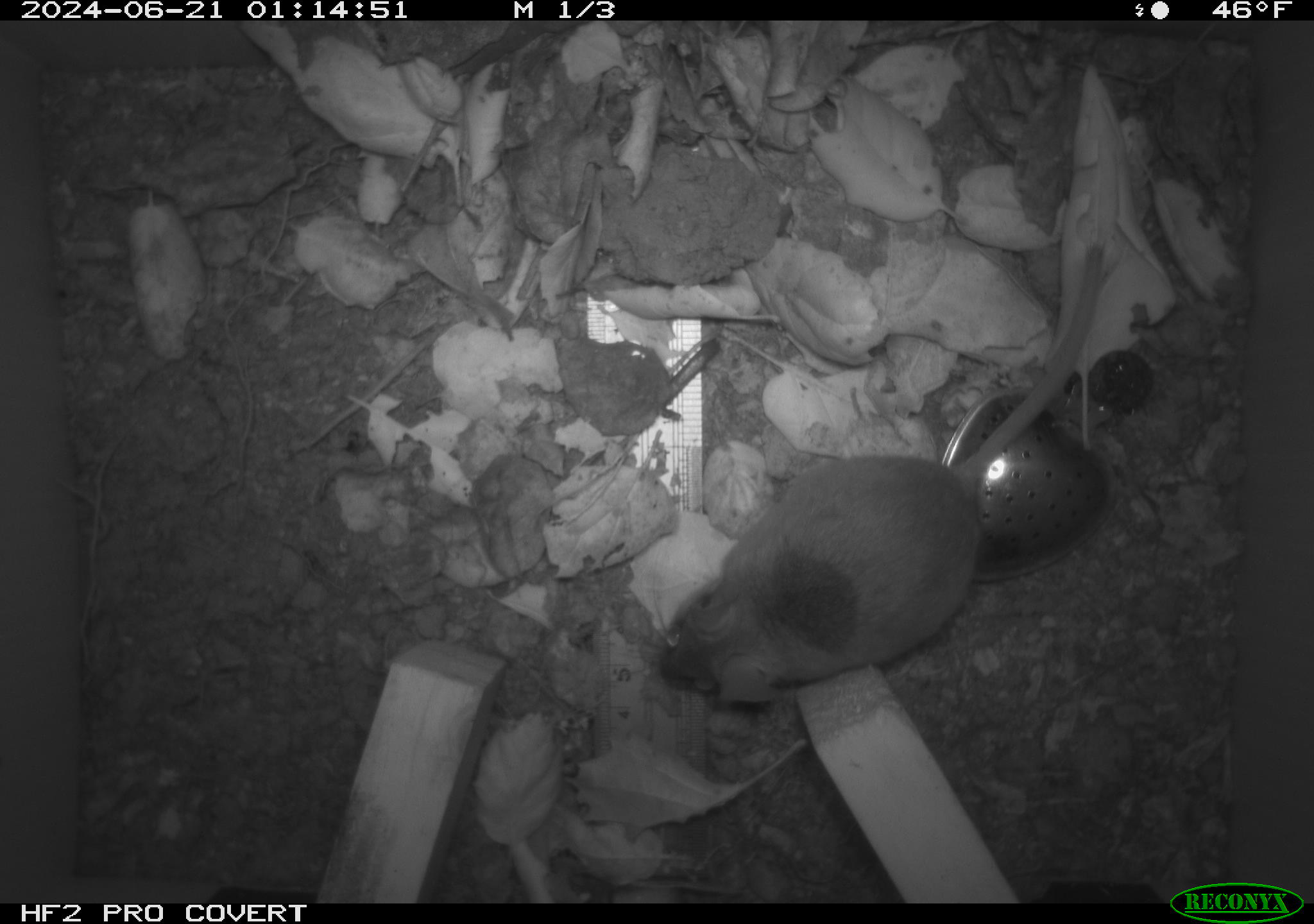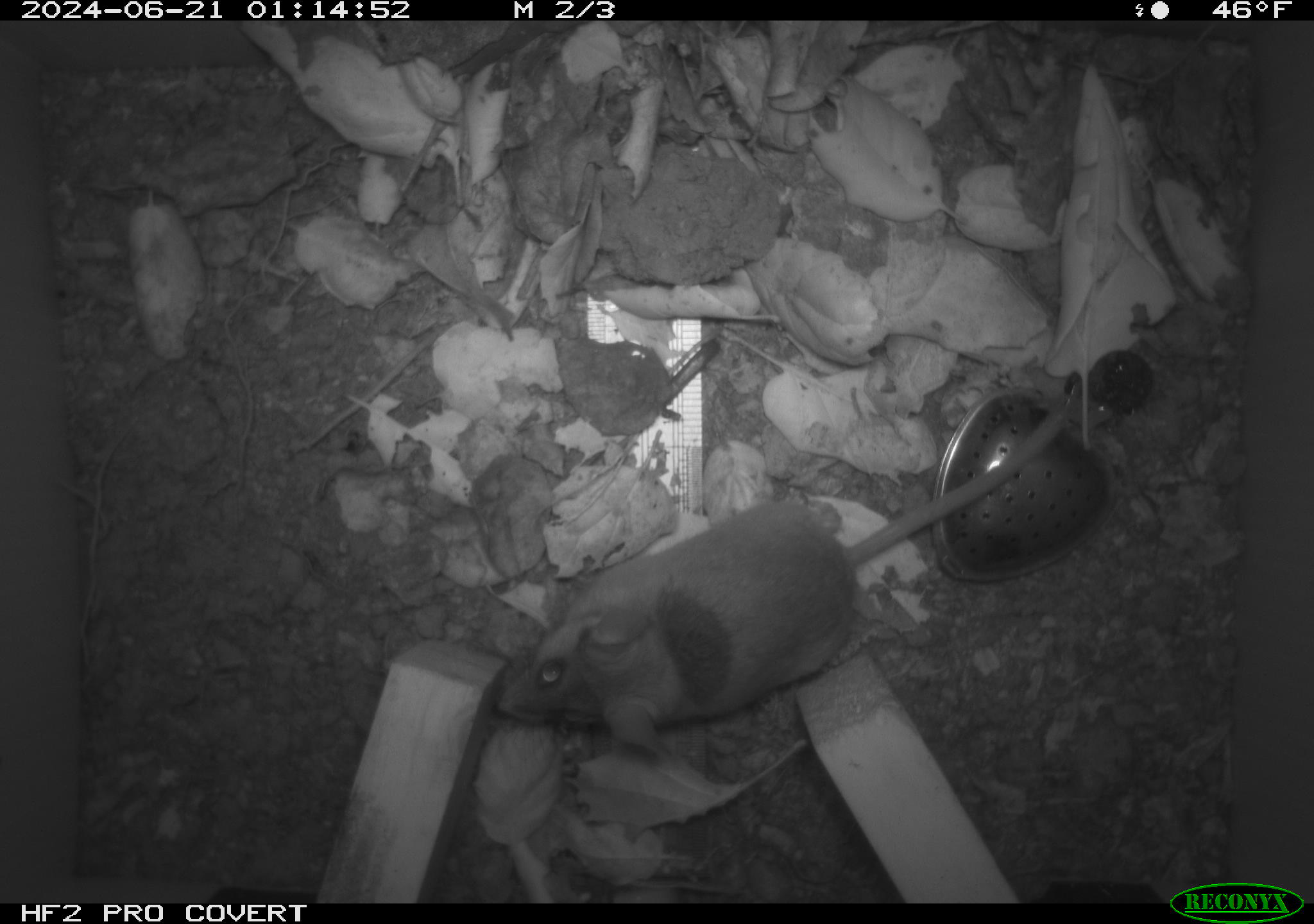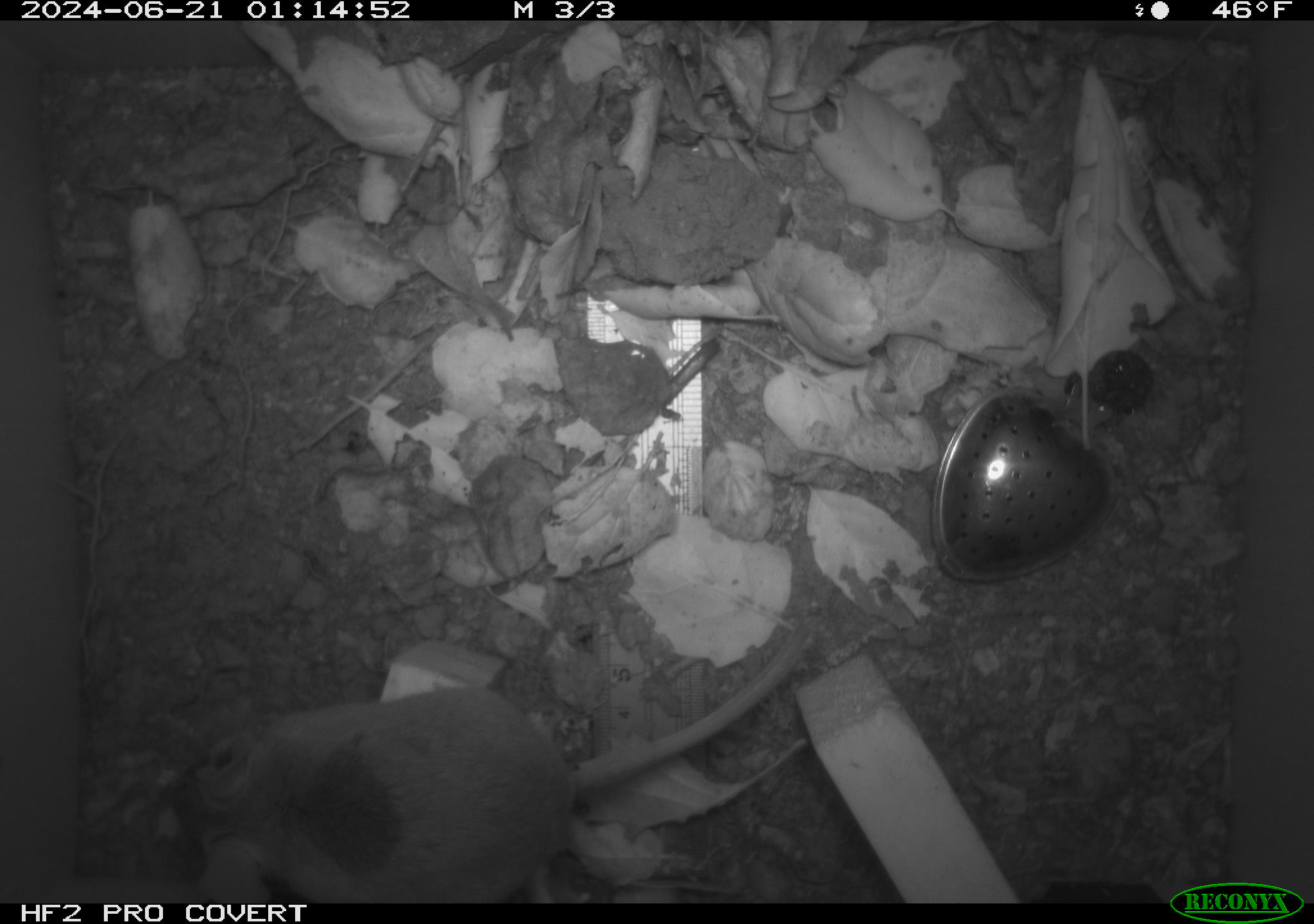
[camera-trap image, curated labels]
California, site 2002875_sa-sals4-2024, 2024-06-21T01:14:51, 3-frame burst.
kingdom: Animalia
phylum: Chordata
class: Mammalia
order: Rodentia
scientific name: Rodentia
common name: rodent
Rodent (Rodentia).